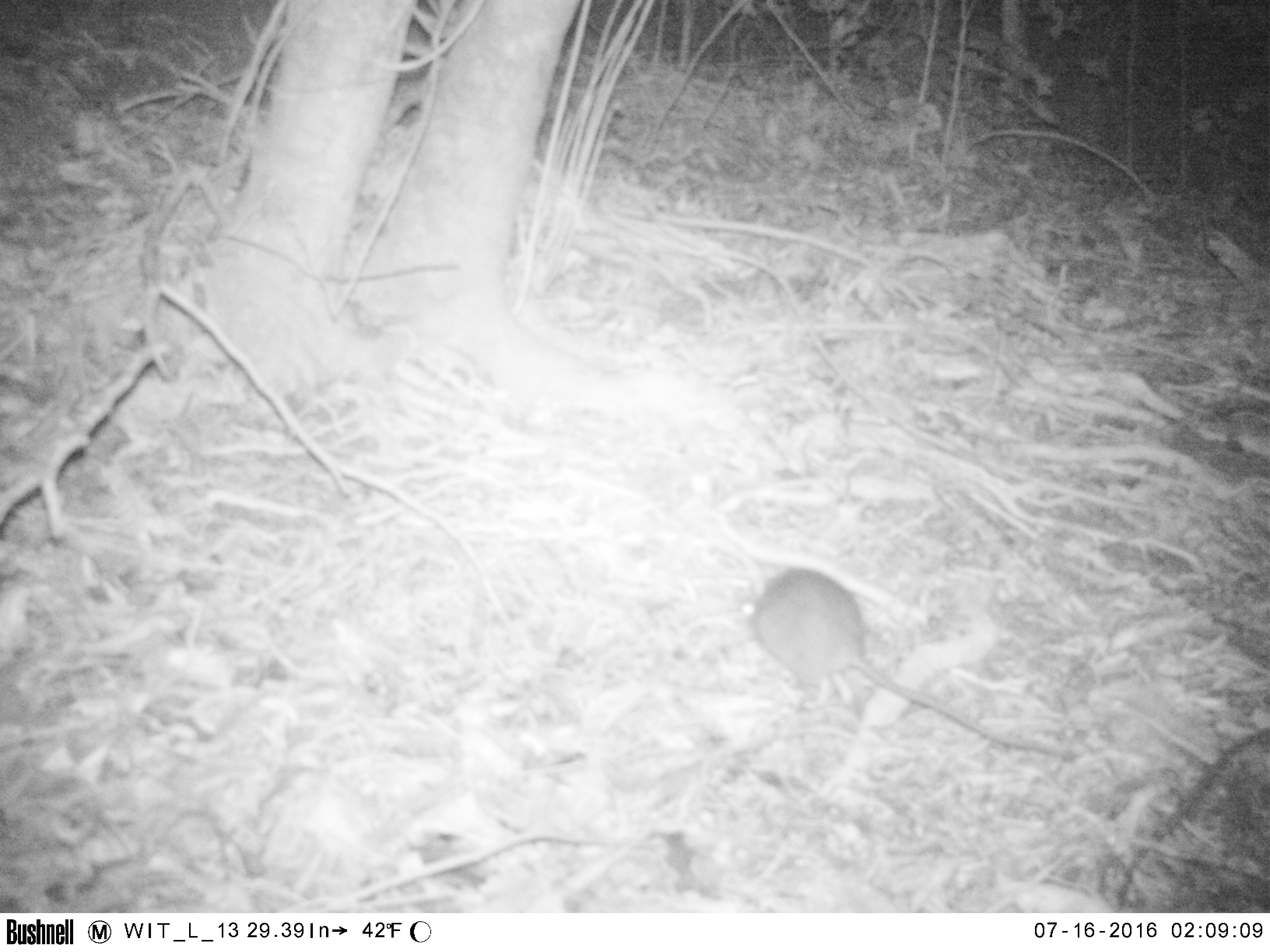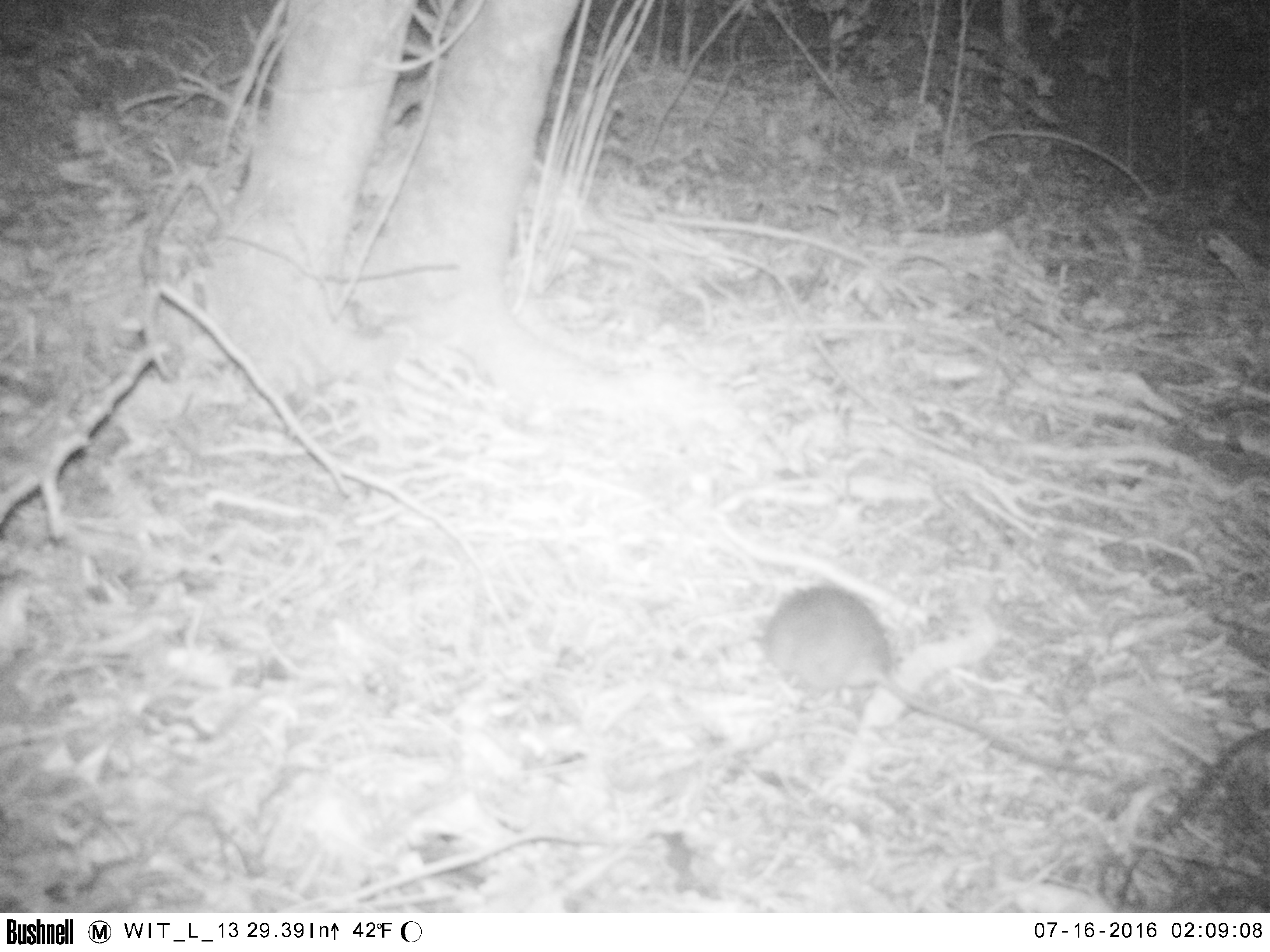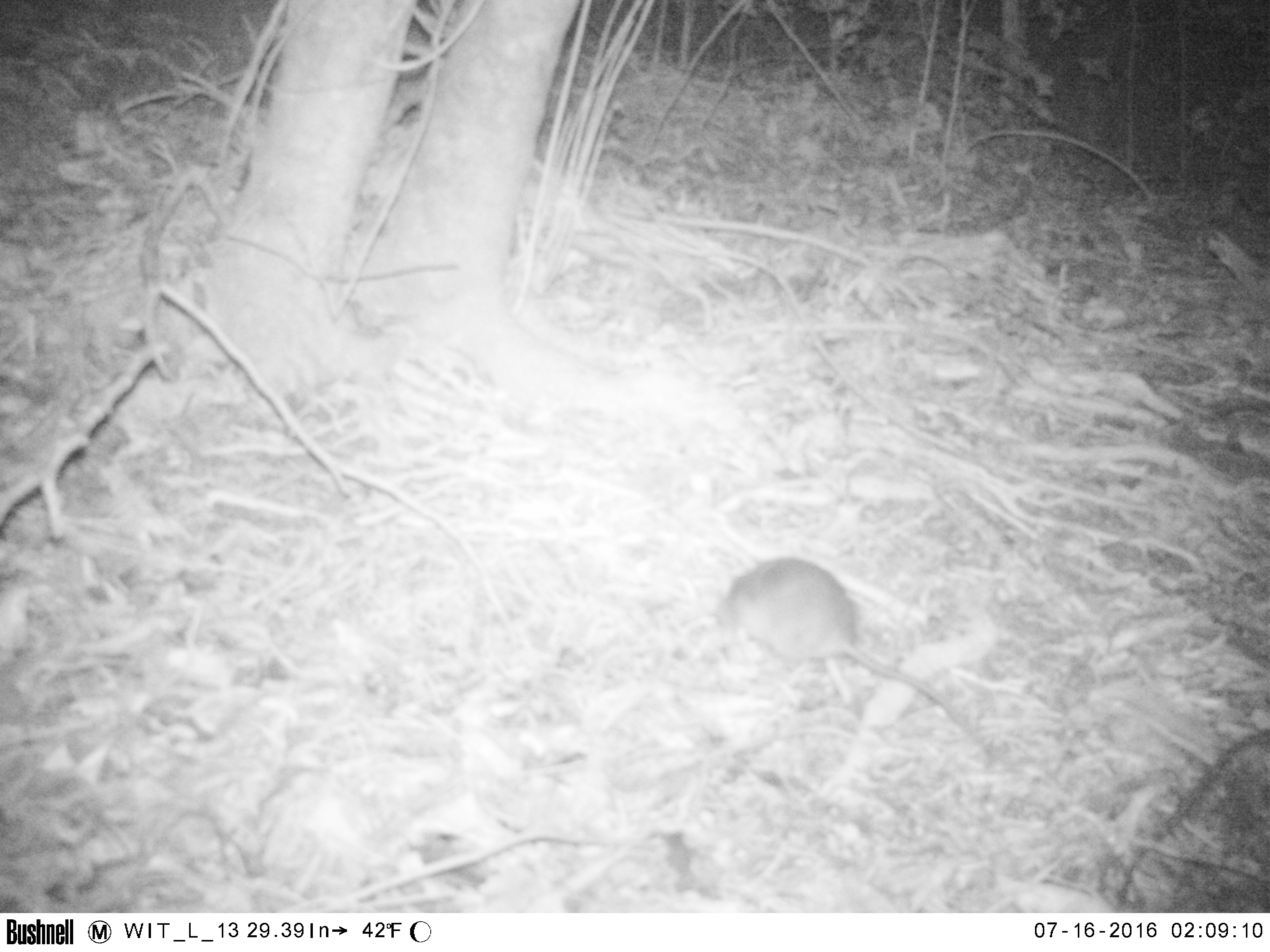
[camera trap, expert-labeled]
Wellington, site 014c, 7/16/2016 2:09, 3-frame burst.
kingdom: Animalia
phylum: Chordata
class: Mammalia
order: Rodentia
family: Muridae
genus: Rattus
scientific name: Rattus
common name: rat